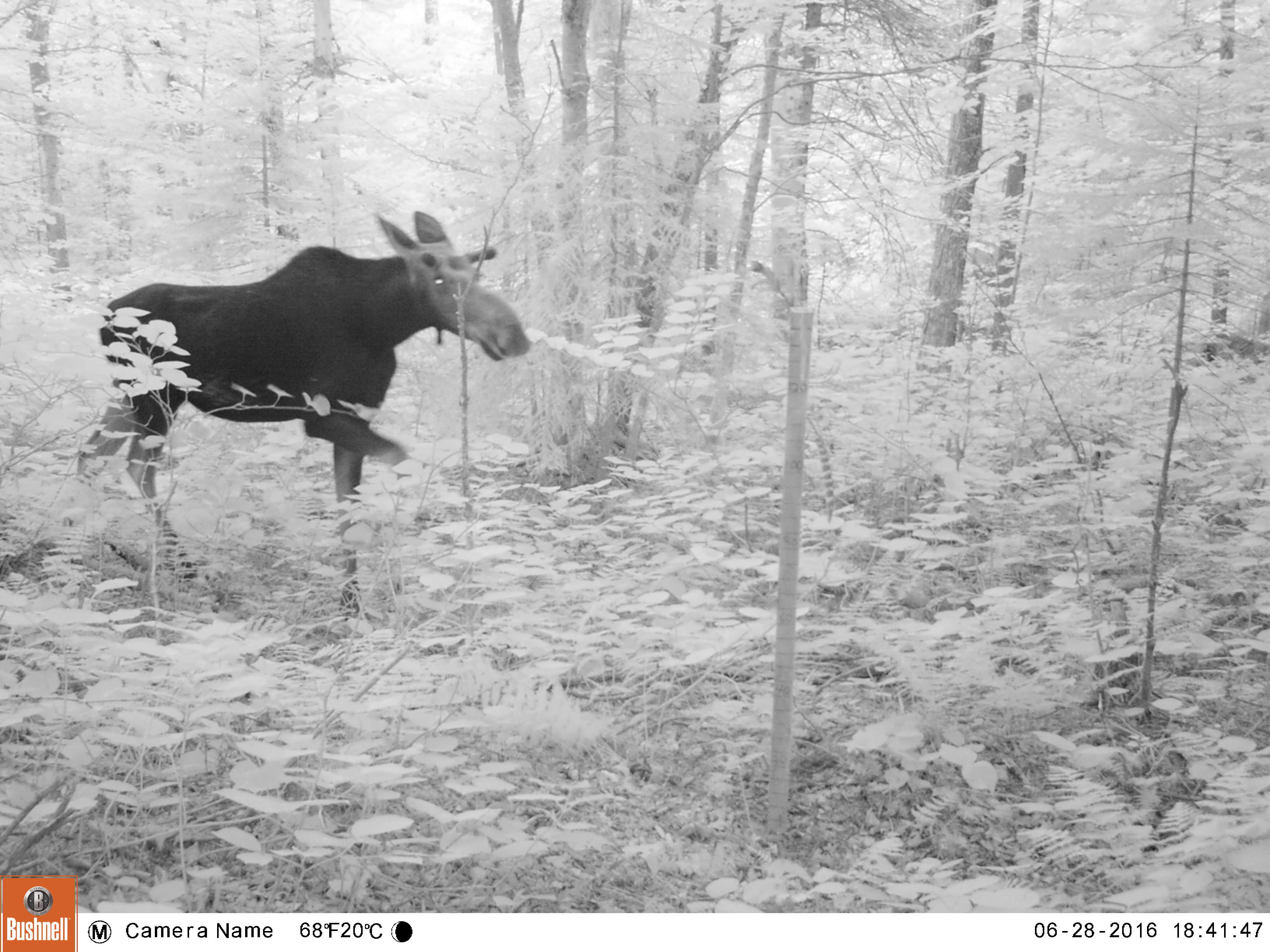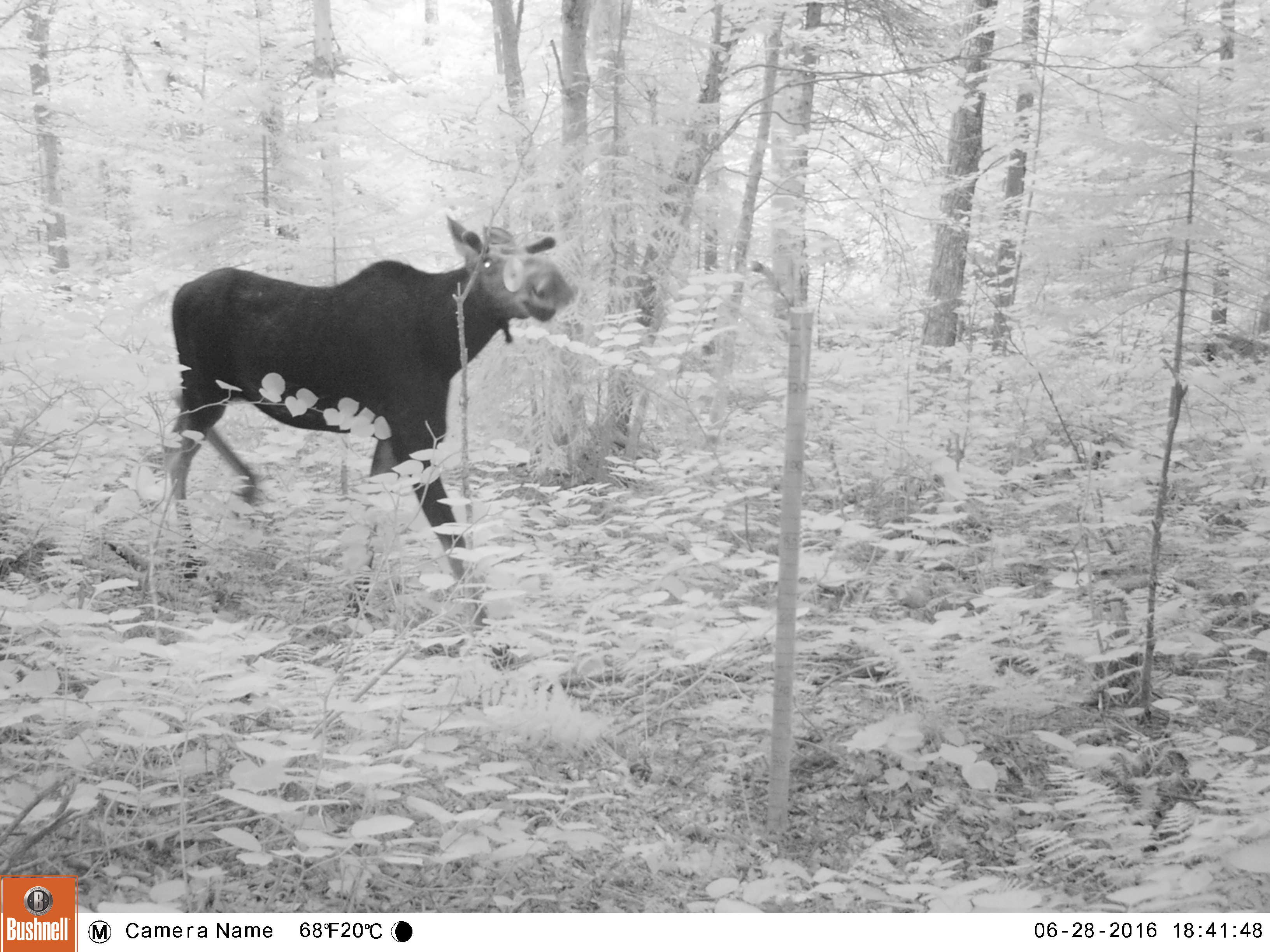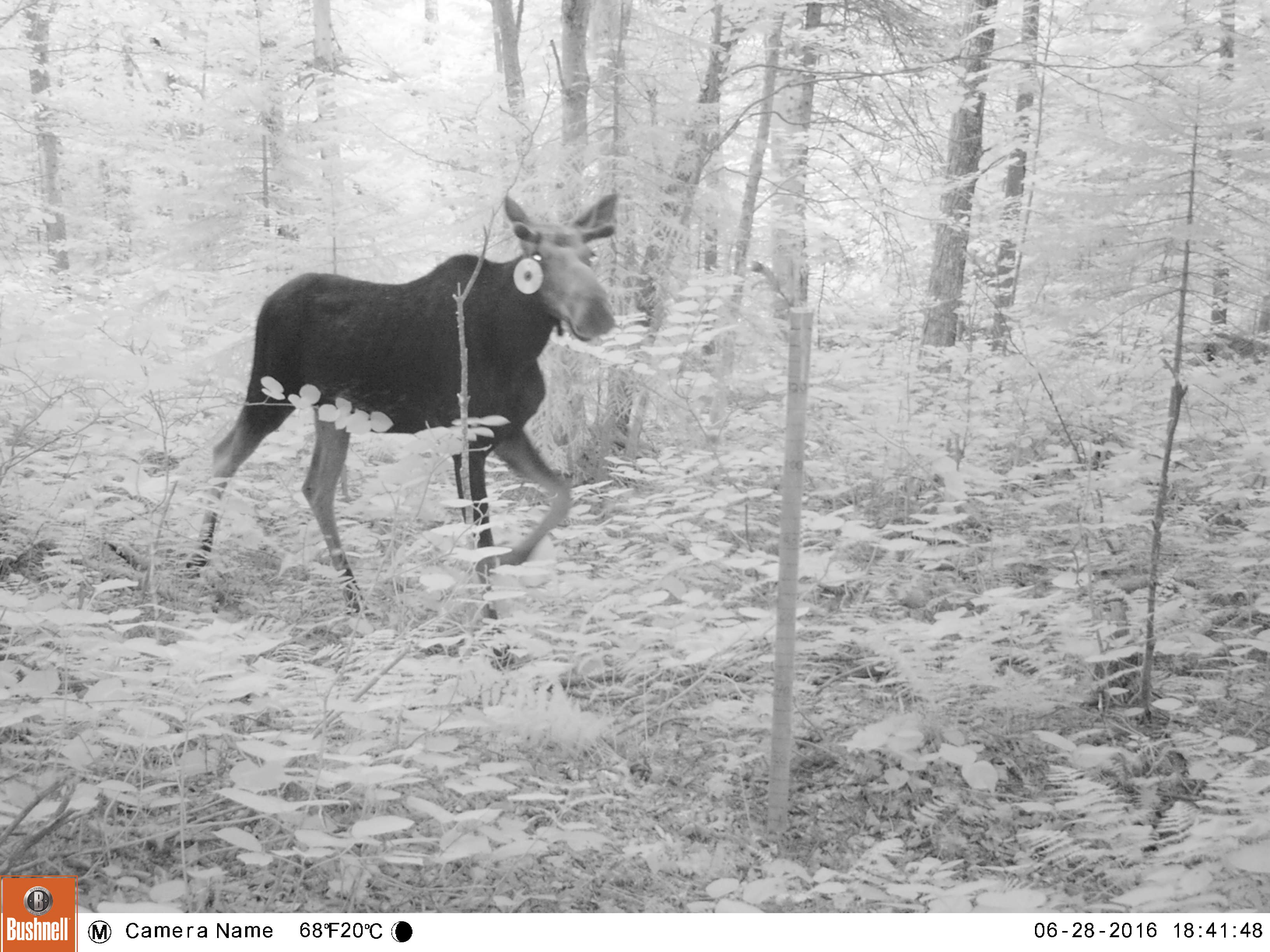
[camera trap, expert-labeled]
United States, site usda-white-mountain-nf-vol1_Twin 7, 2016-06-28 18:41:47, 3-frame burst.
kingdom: Animalia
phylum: Chordata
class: Mammalia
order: Artiodactyla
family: Cervidae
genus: Alces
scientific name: Alces alces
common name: moose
Moose (Alces alces).